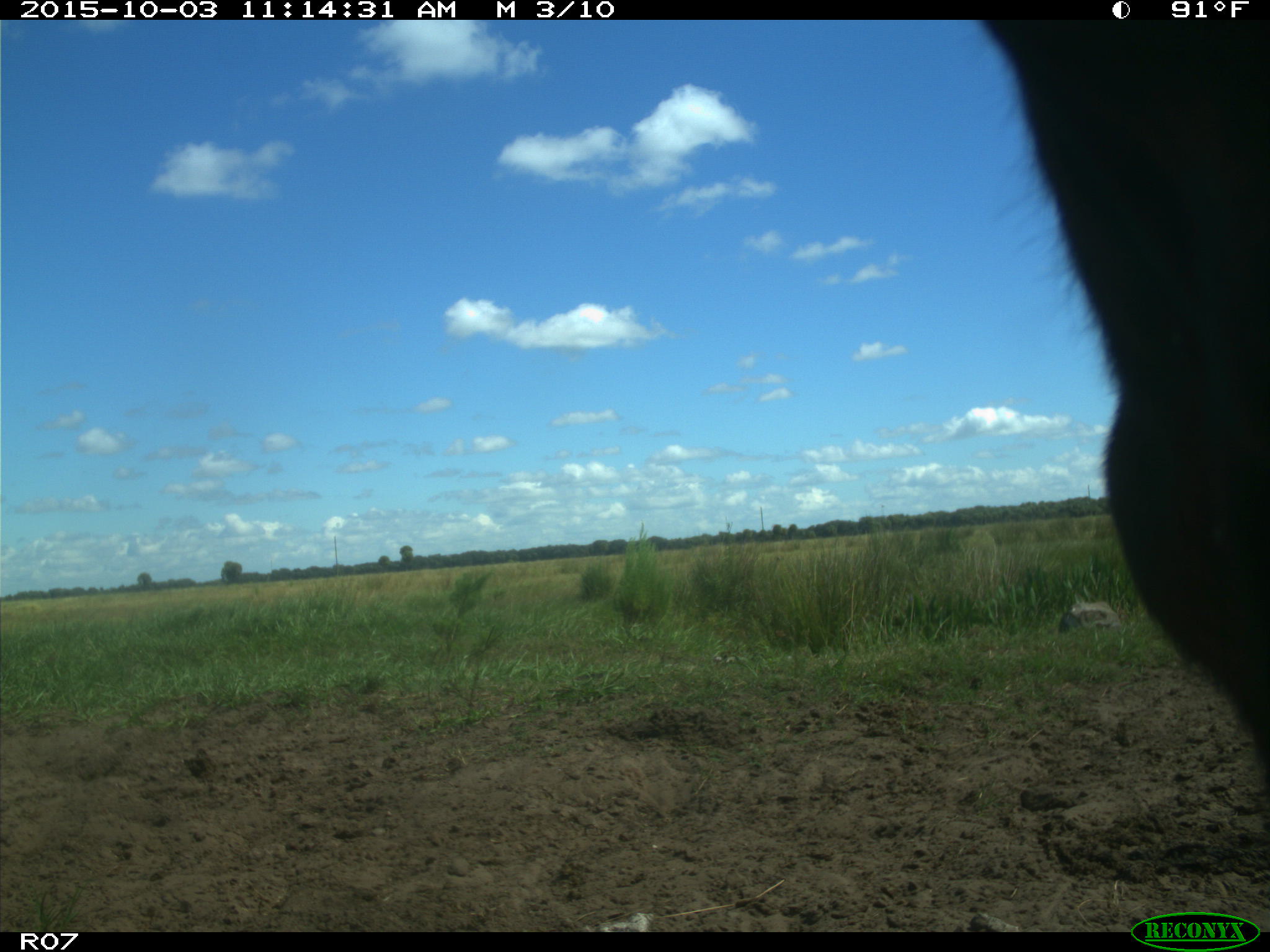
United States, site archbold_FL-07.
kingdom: Animalia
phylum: Chordata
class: Mammalia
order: Artiodactyla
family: Bovidae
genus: Bos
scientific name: Bos taurus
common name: domestic cow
Bos taurus (domestic cow).